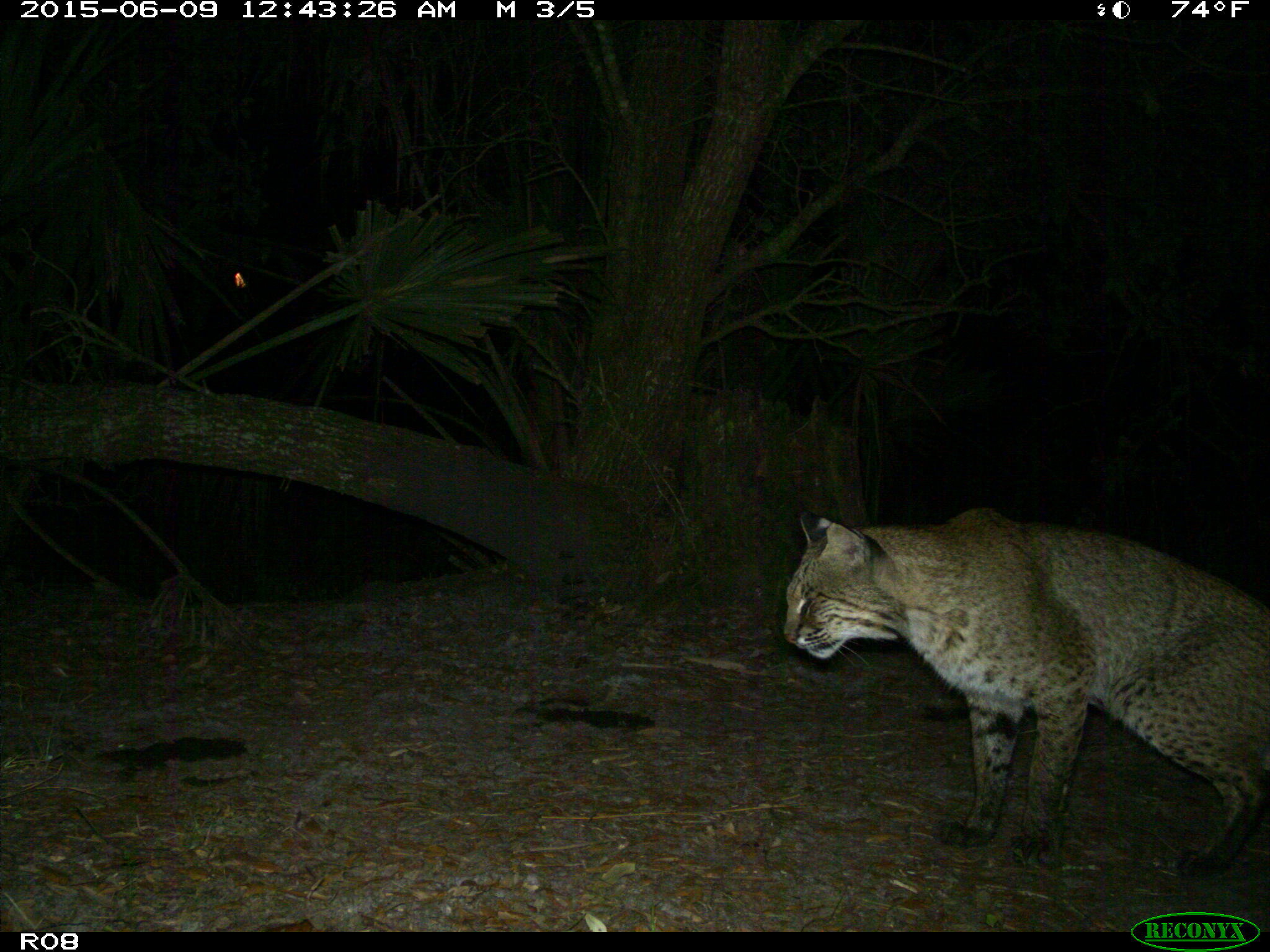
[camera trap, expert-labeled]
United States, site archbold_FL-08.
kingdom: Animalia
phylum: Chordata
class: Mammalia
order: Carnivora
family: Felidae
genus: Lynx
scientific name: Lynx rufus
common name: bobcat